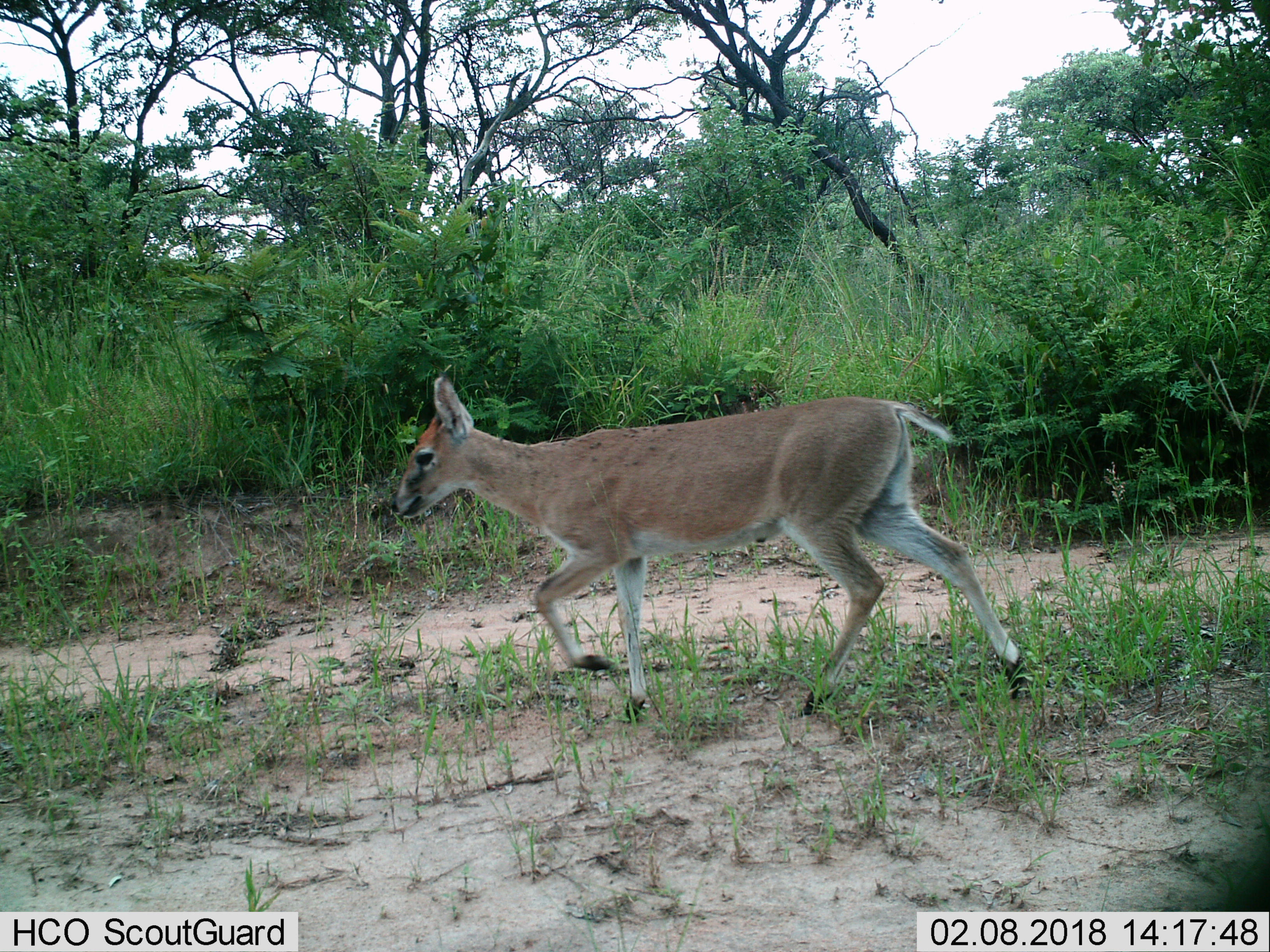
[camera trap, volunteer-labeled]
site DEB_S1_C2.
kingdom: Animalia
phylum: Chordata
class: Mammalia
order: Artiodactyla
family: Bovidae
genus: Sylvicapra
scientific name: Sylvicapra grimmia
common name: common duiker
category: duikercommongrey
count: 1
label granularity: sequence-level